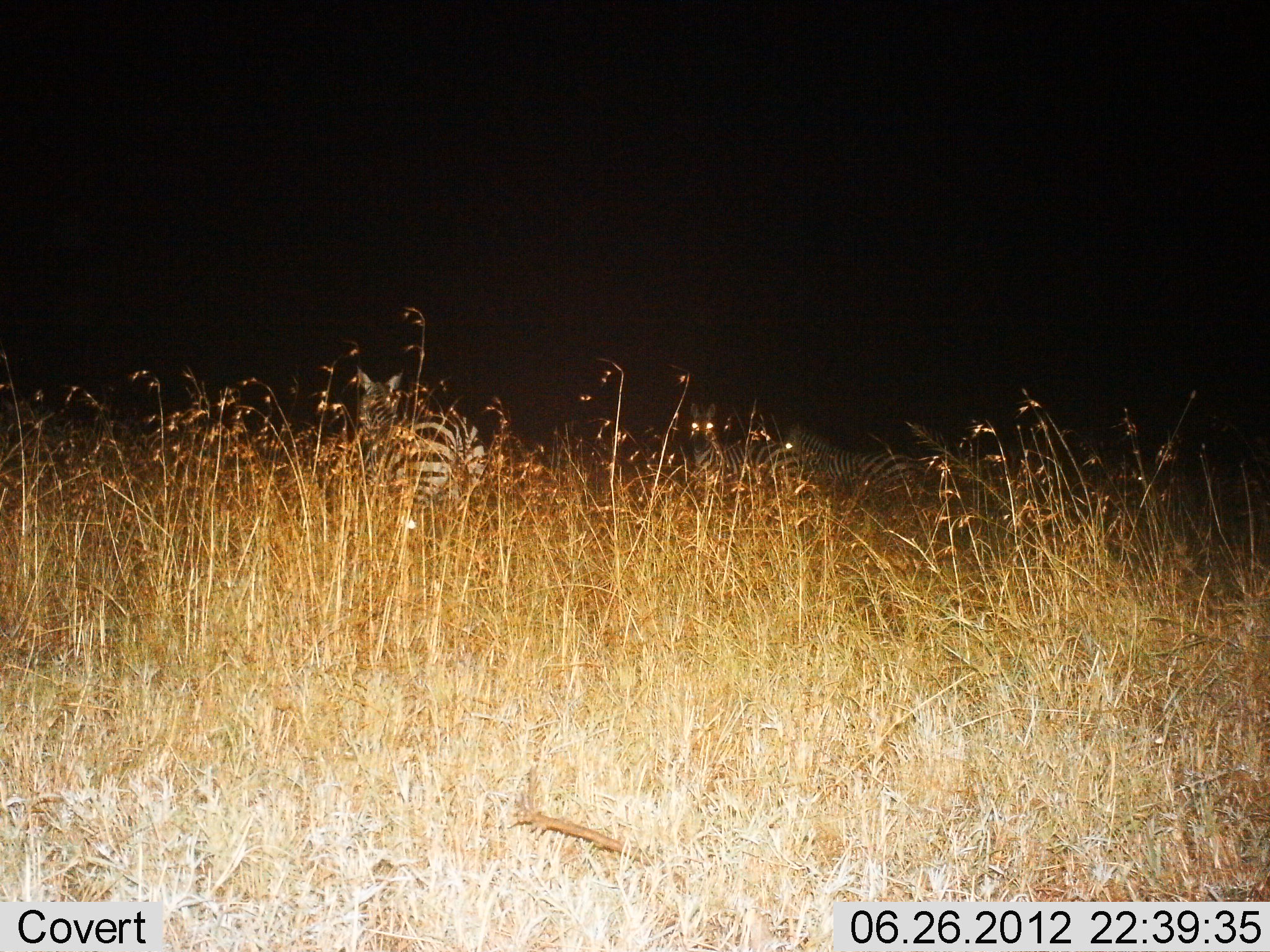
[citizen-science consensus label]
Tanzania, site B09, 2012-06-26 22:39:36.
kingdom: Animalia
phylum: Chordata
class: Mammalia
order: Perissodactyla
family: Equidae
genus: Equus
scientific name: Equus quagga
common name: plains zebra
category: zebra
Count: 3.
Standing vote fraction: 70%.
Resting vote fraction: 0%.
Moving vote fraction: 20%.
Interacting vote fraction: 0%.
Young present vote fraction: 0%.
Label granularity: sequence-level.